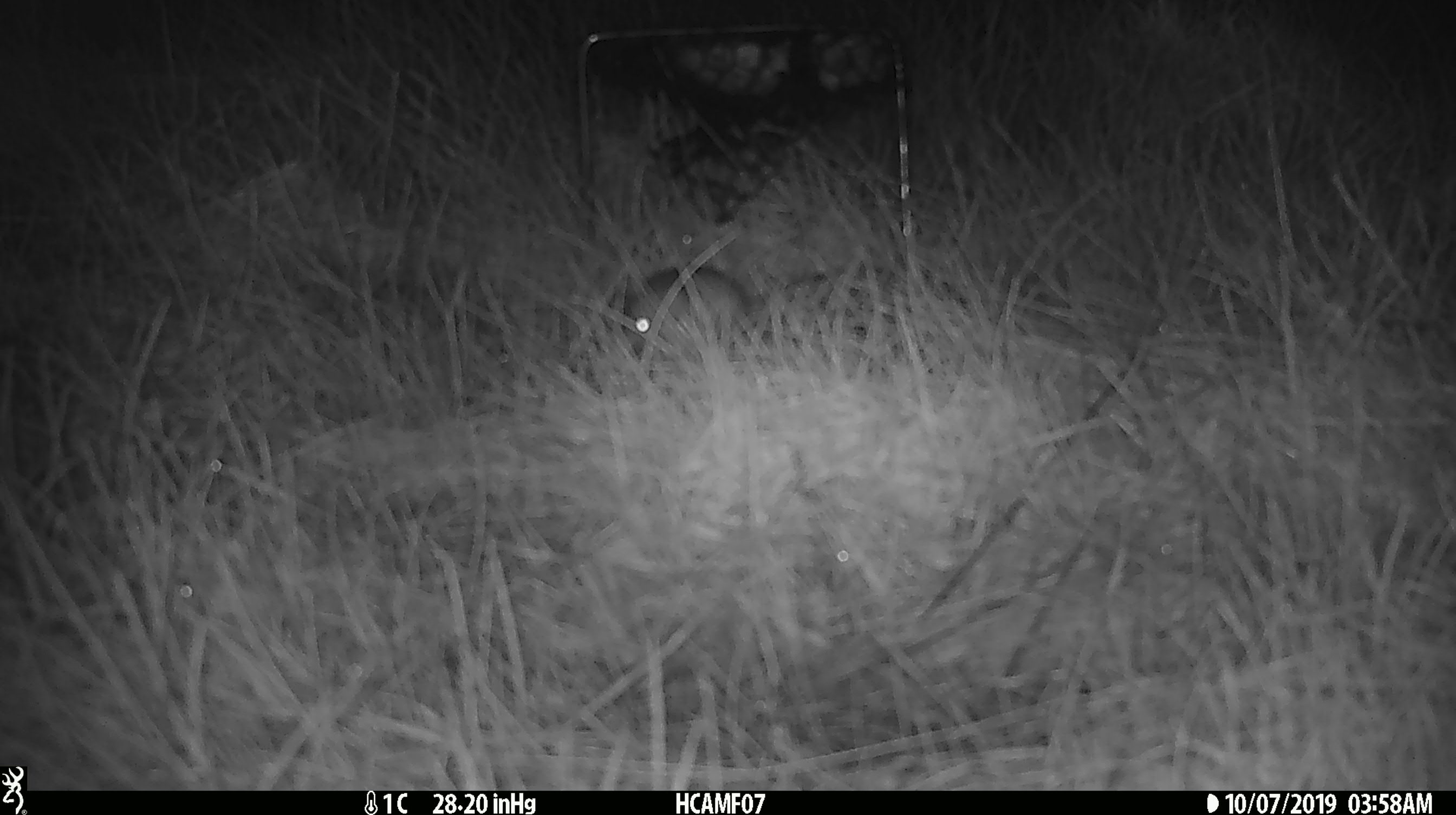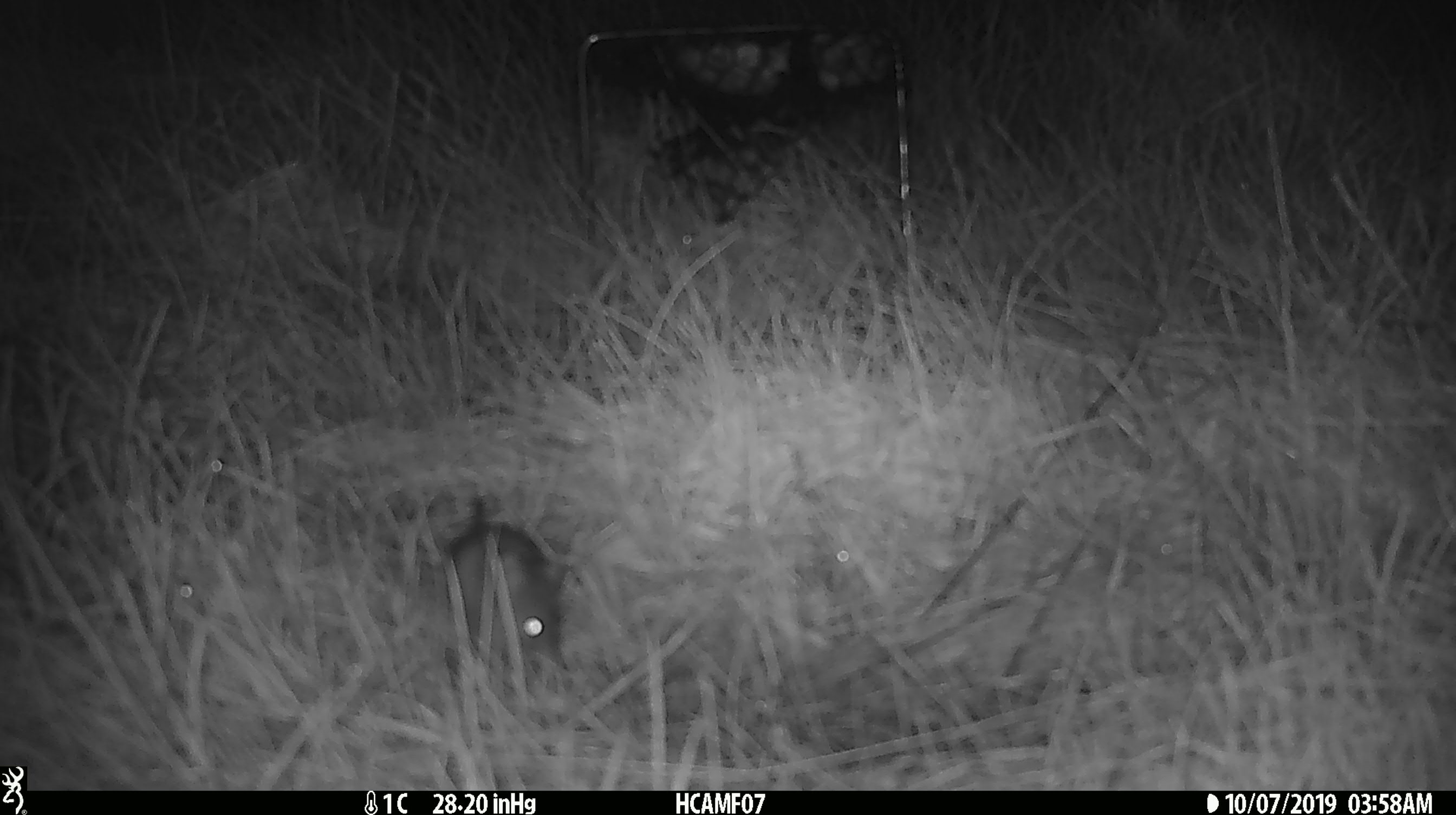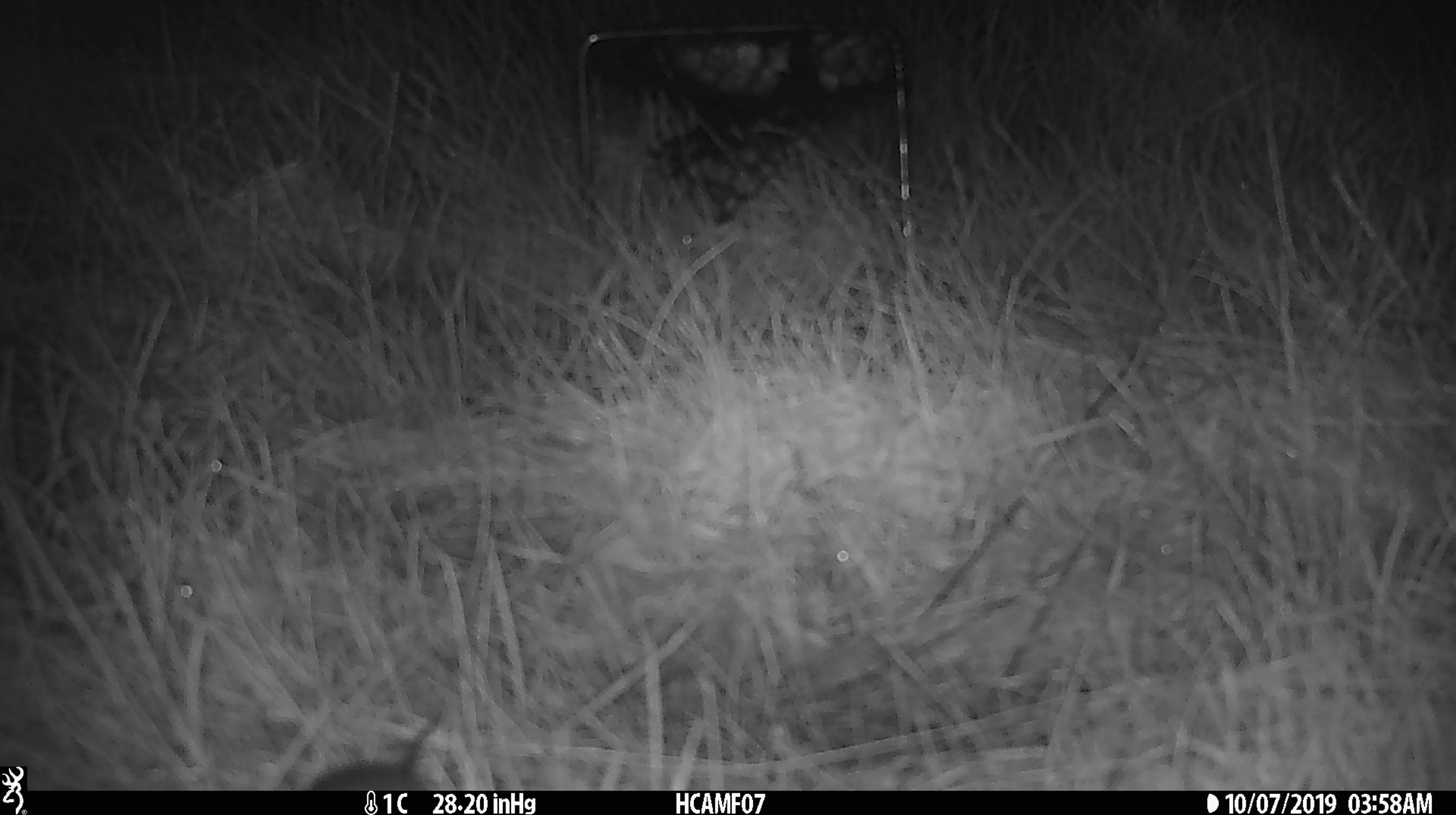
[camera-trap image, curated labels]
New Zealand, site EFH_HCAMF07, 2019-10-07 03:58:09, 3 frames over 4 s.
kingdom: Animalia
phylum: Chordata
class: Mammalia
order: Rodentia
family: Muridae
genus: Mus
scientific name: Mus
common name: mouse